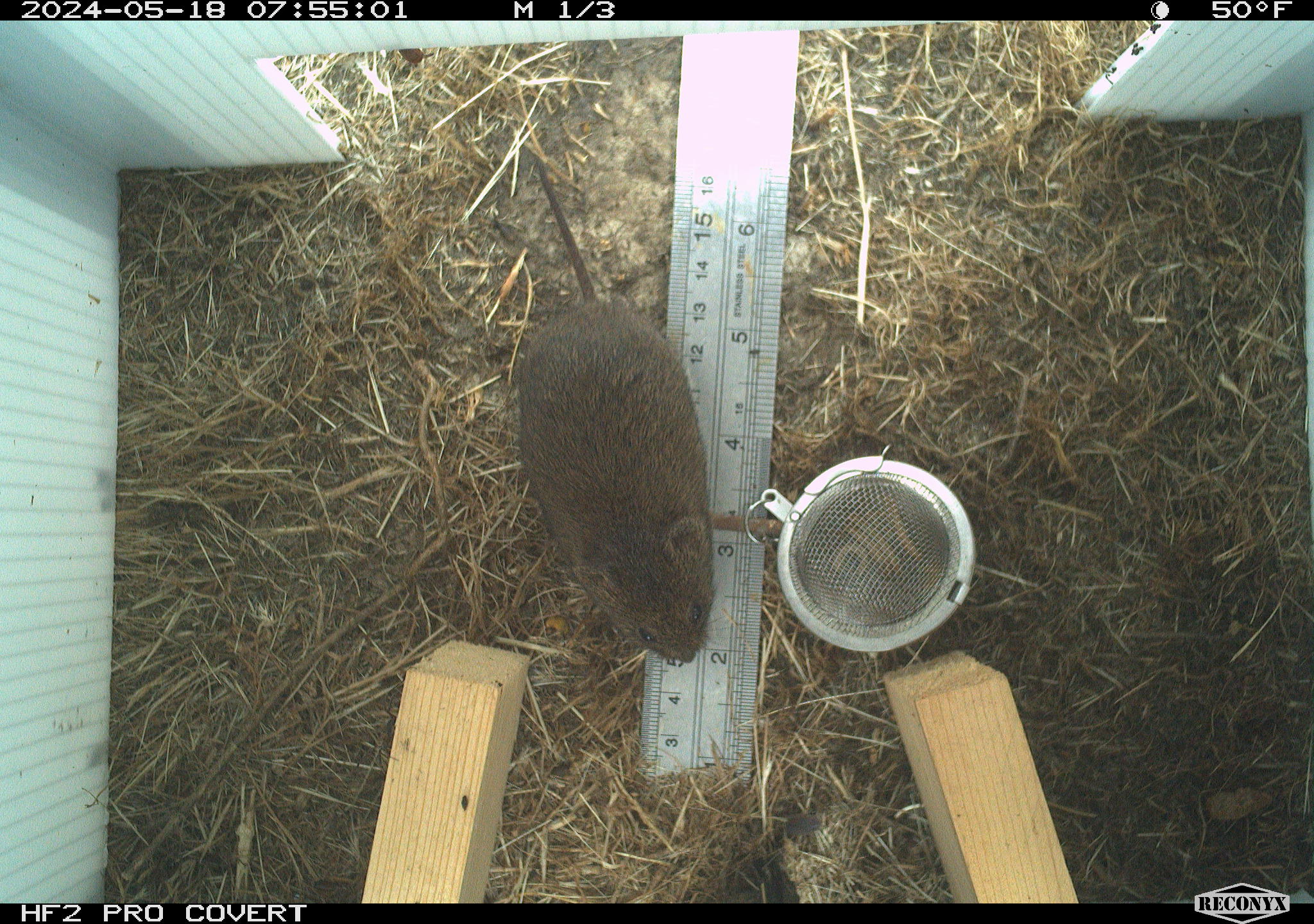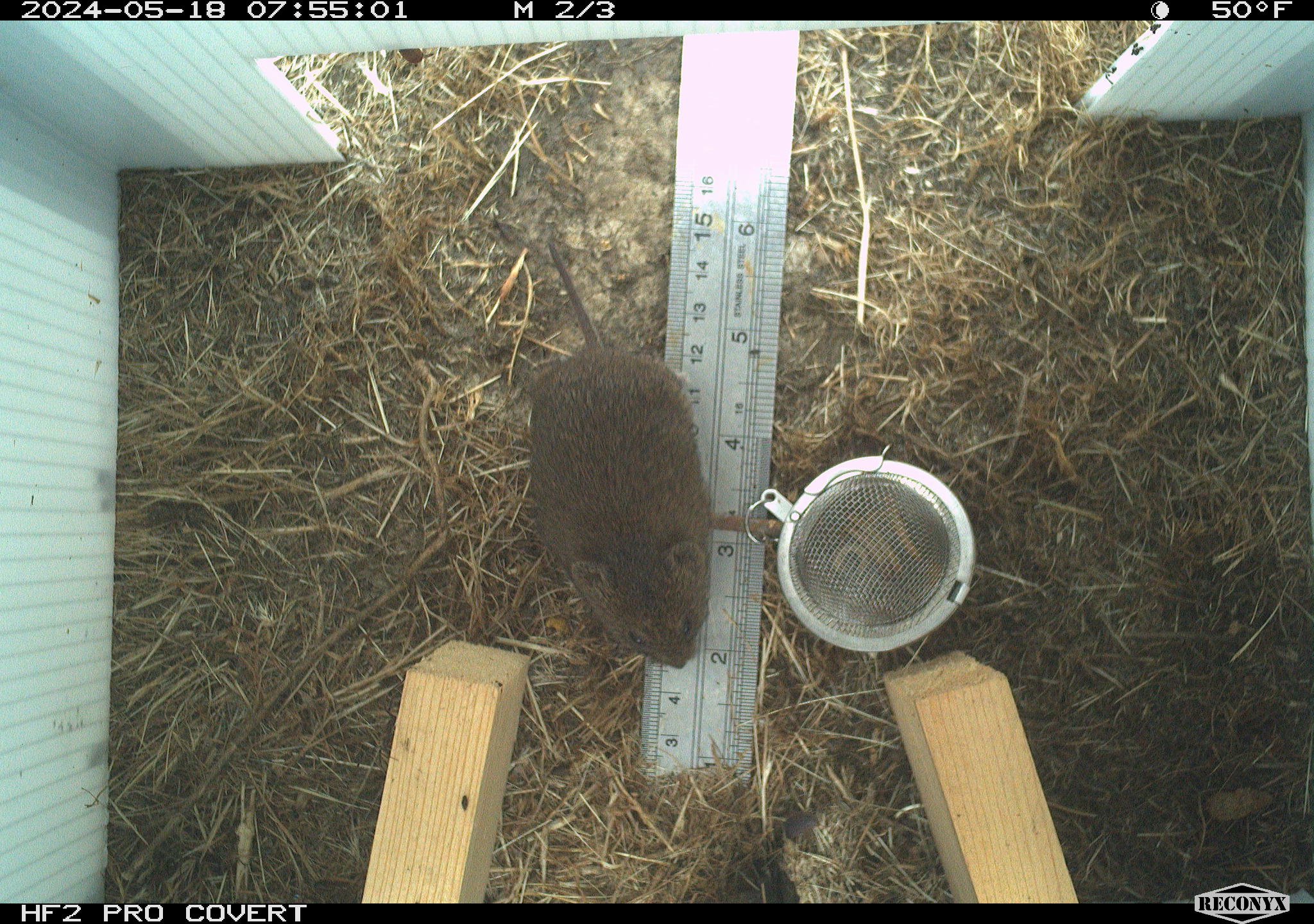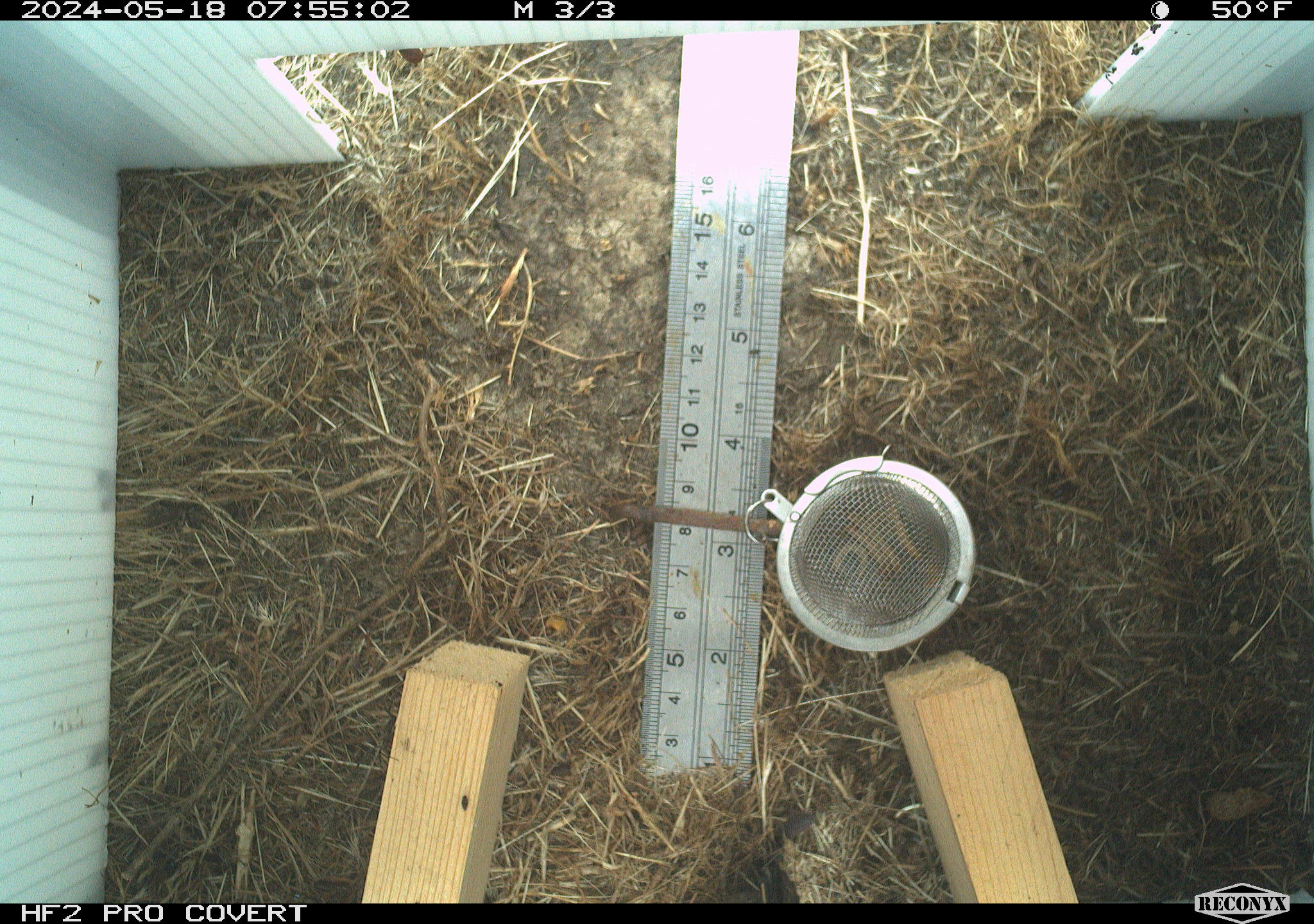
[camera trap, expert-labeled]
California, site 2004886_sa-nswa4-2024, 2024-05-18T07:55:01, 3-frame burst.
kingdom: Animalia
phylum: Chordata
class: Mammalia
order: Rodentia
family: Cricetidae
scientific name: Arvicolinae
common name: voles, lemmings, and muskrats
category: arvicolinae subfamily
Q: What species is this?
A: Arvicolinae subfamily (voles, lemmings, and muskrats) (Arvicolinae).